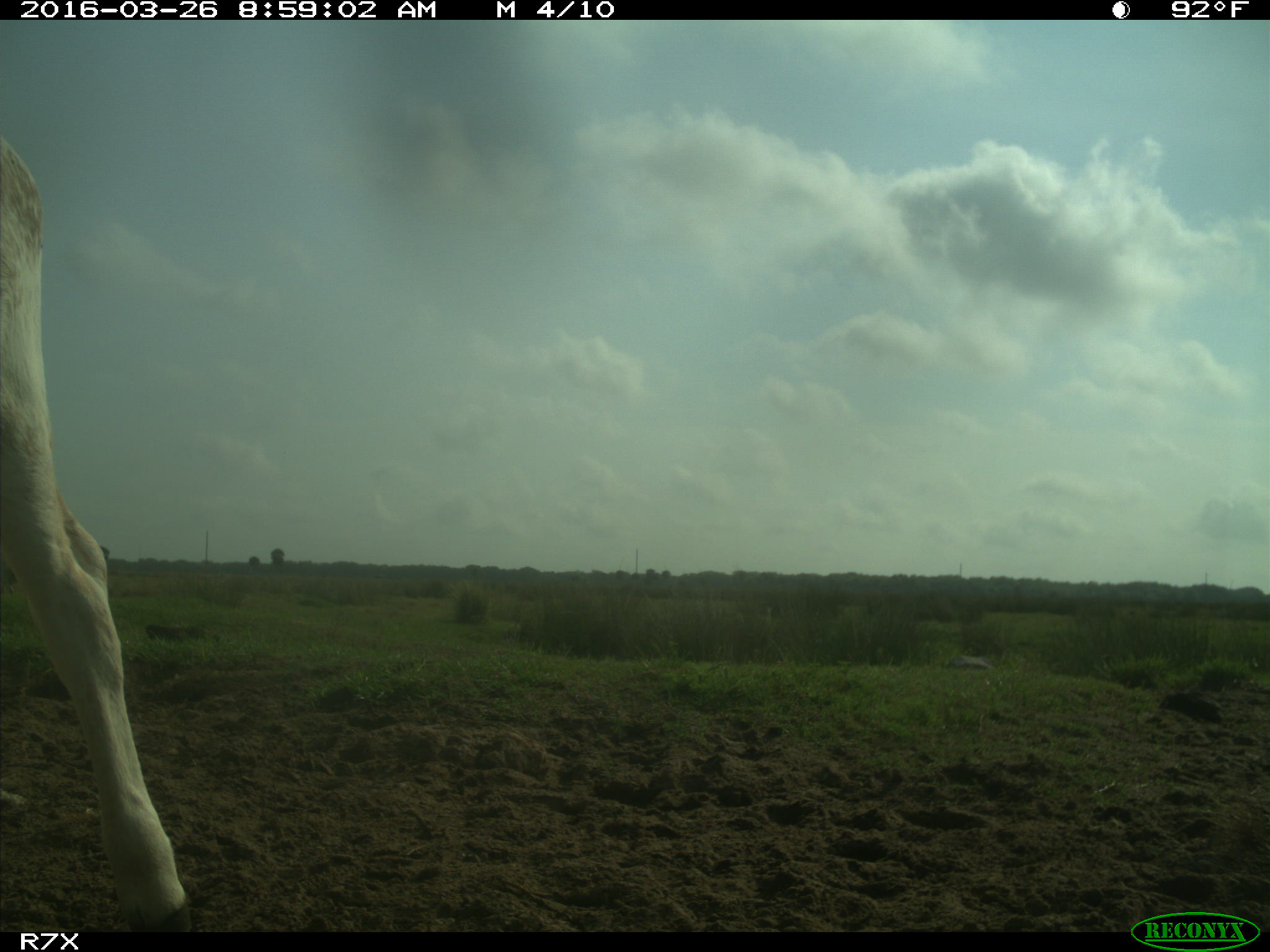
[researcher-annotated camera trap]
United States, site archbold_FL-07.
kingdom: Animalia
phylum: Chordata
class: Mammalia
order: Artiodactyla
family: Bovidae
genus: Bos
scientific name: Bos taurus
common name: domestic cow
Bos taurus (domestic cow).